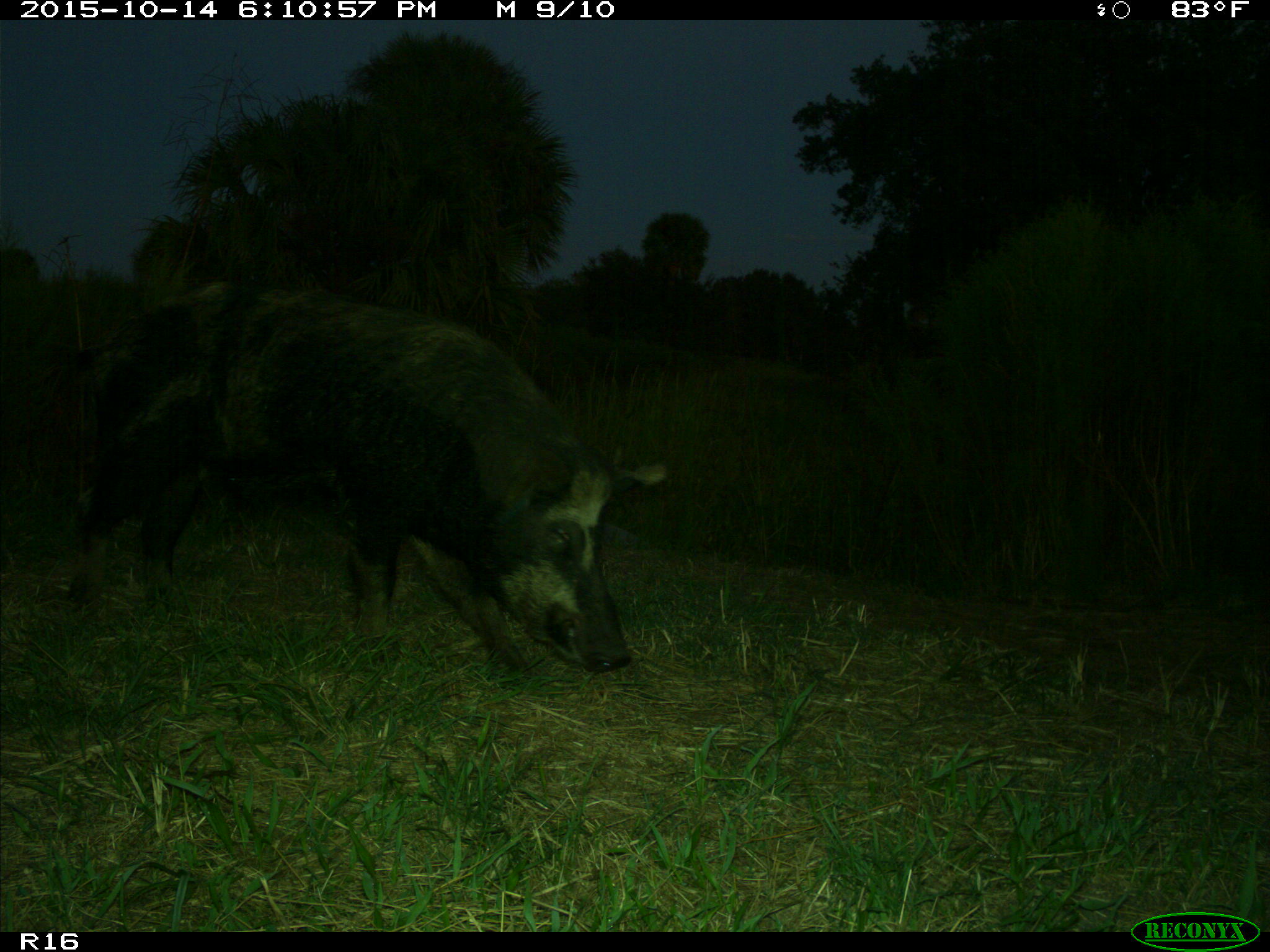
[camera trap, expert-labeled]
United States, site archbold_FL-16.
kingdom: Animalia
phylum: Chordata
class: Mammalia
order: Artiodactyla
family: Suidae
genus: Sus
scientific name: Sus scrofa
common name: wild boar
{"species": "Sus scrofa (wild boar)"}